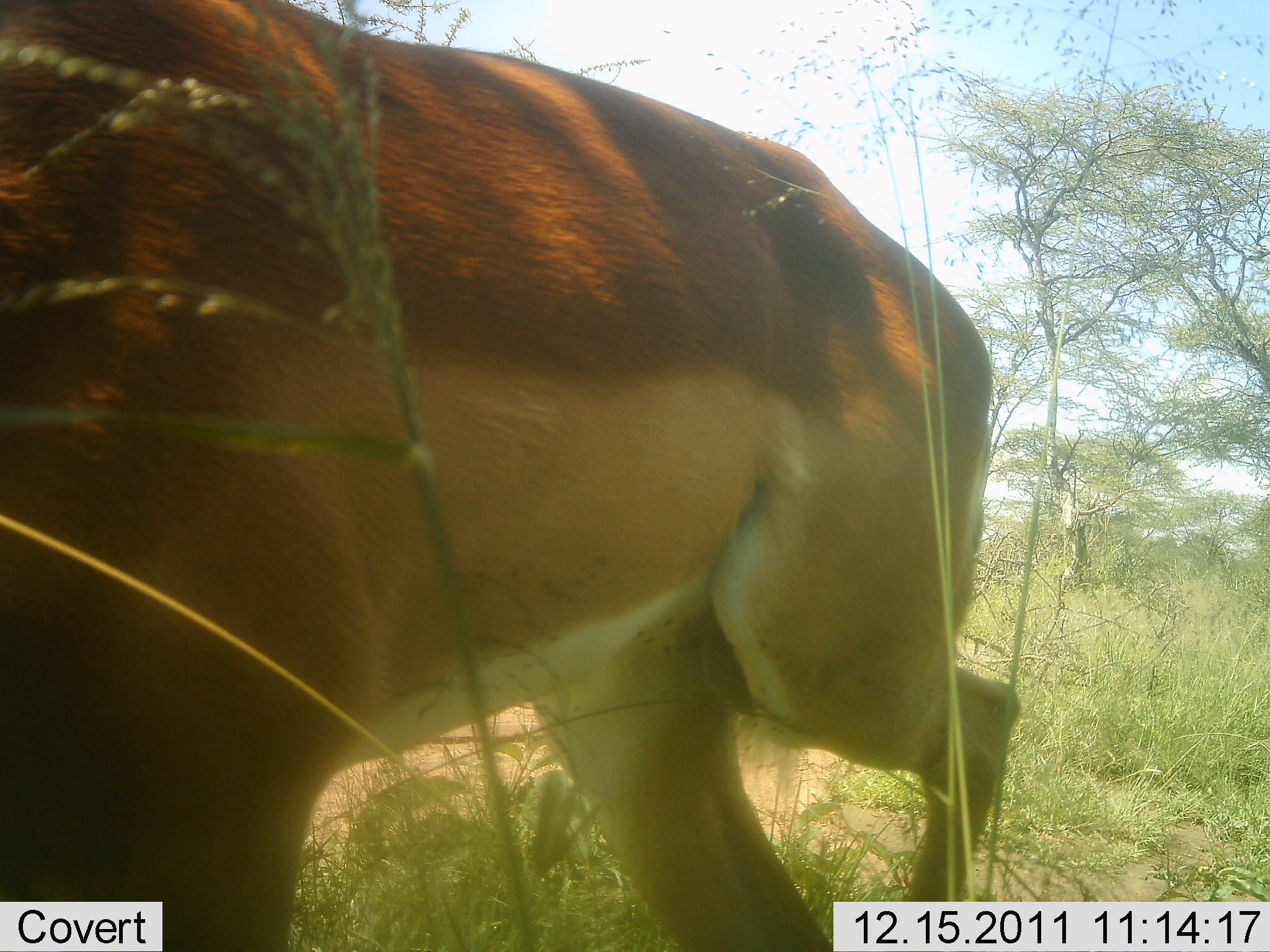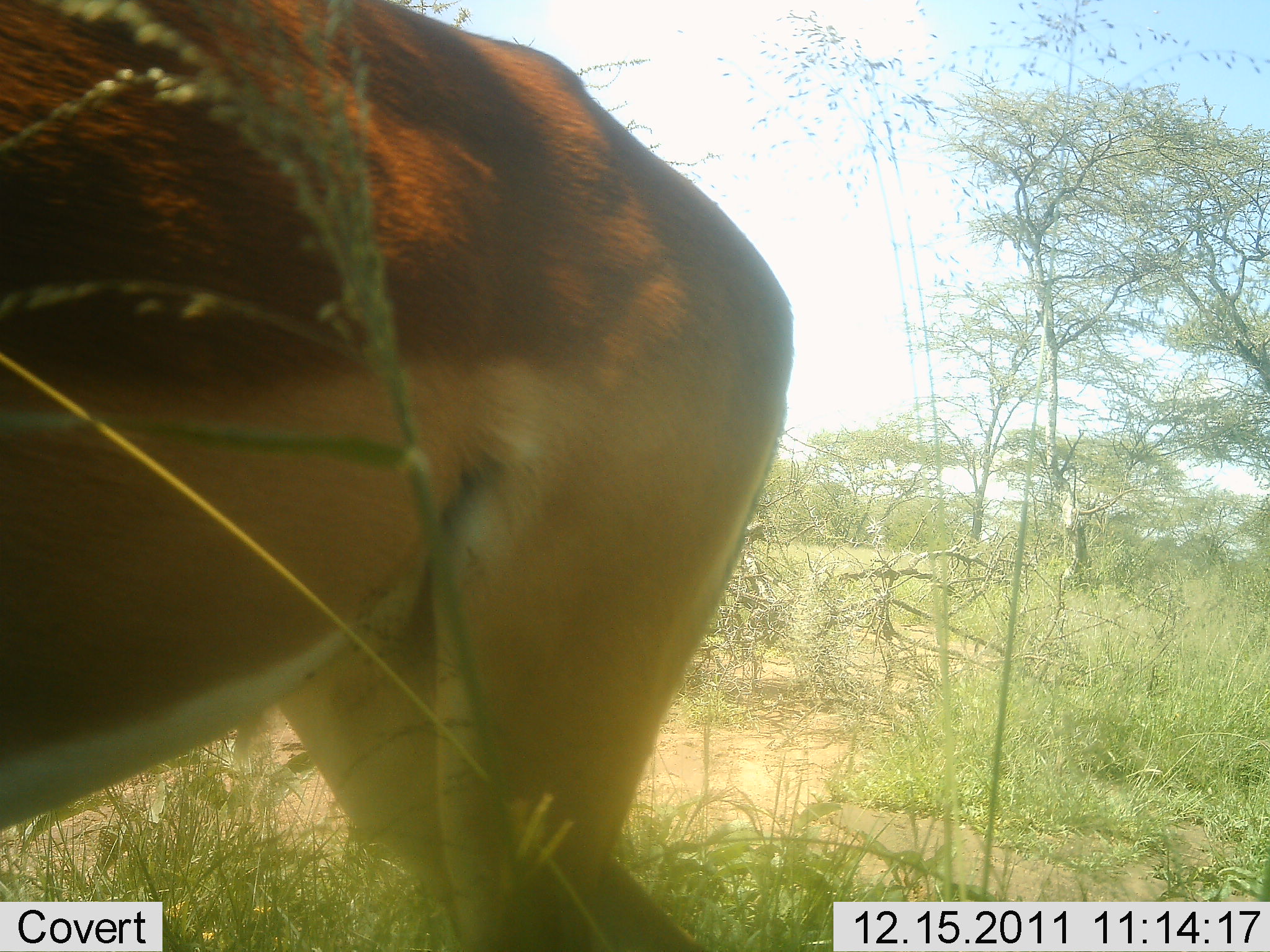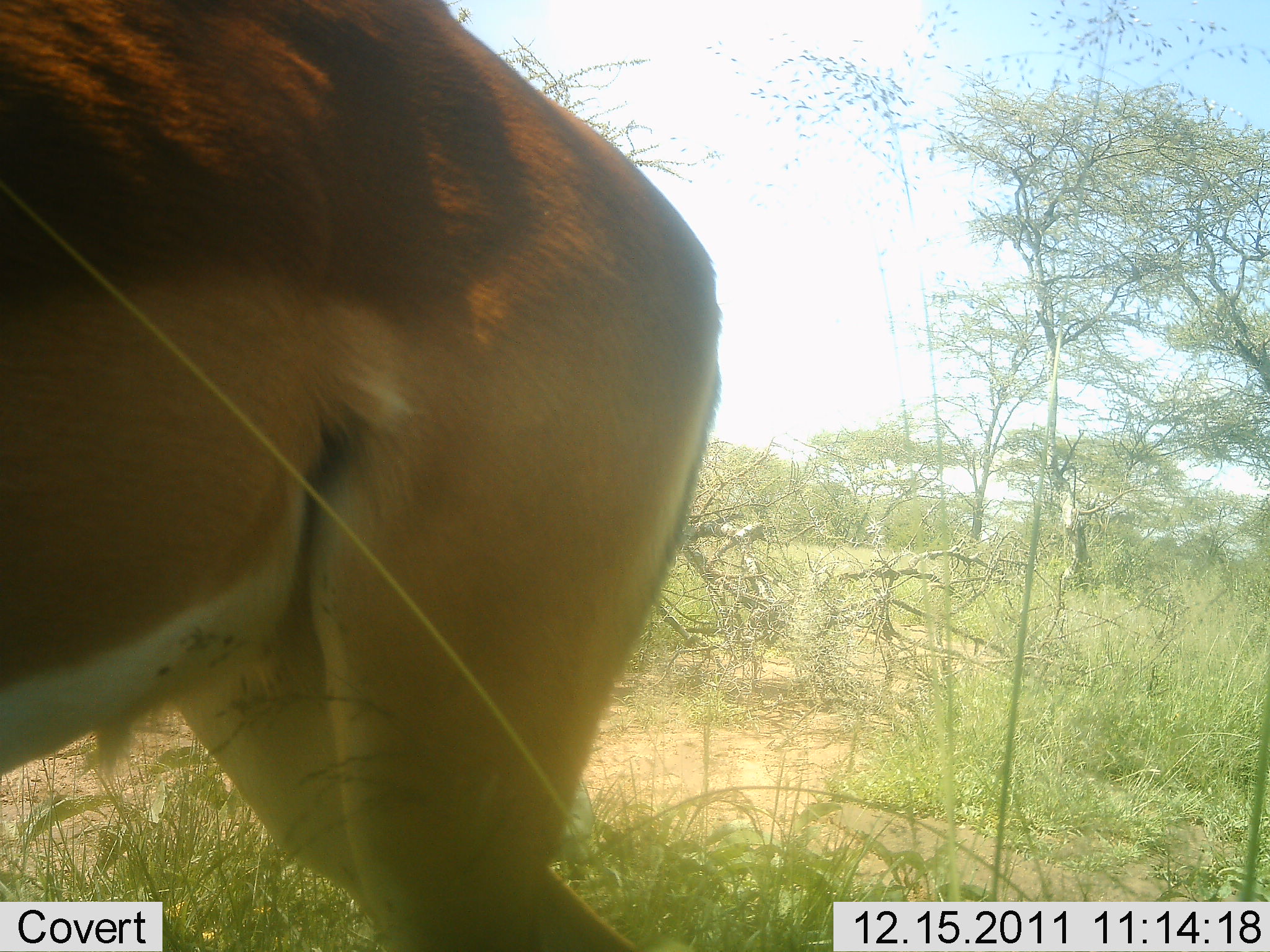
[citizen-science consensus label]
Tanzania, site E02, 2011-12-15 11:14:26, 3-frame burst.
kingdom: Animalia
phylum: Chordata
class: Mammalia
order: Artiodactyla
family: Bovidae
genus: Aepyceros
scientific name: Aepyceros melampus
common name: impala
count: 1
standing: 0%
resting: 0%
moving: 100%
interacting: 0%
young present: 0%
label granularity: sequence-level